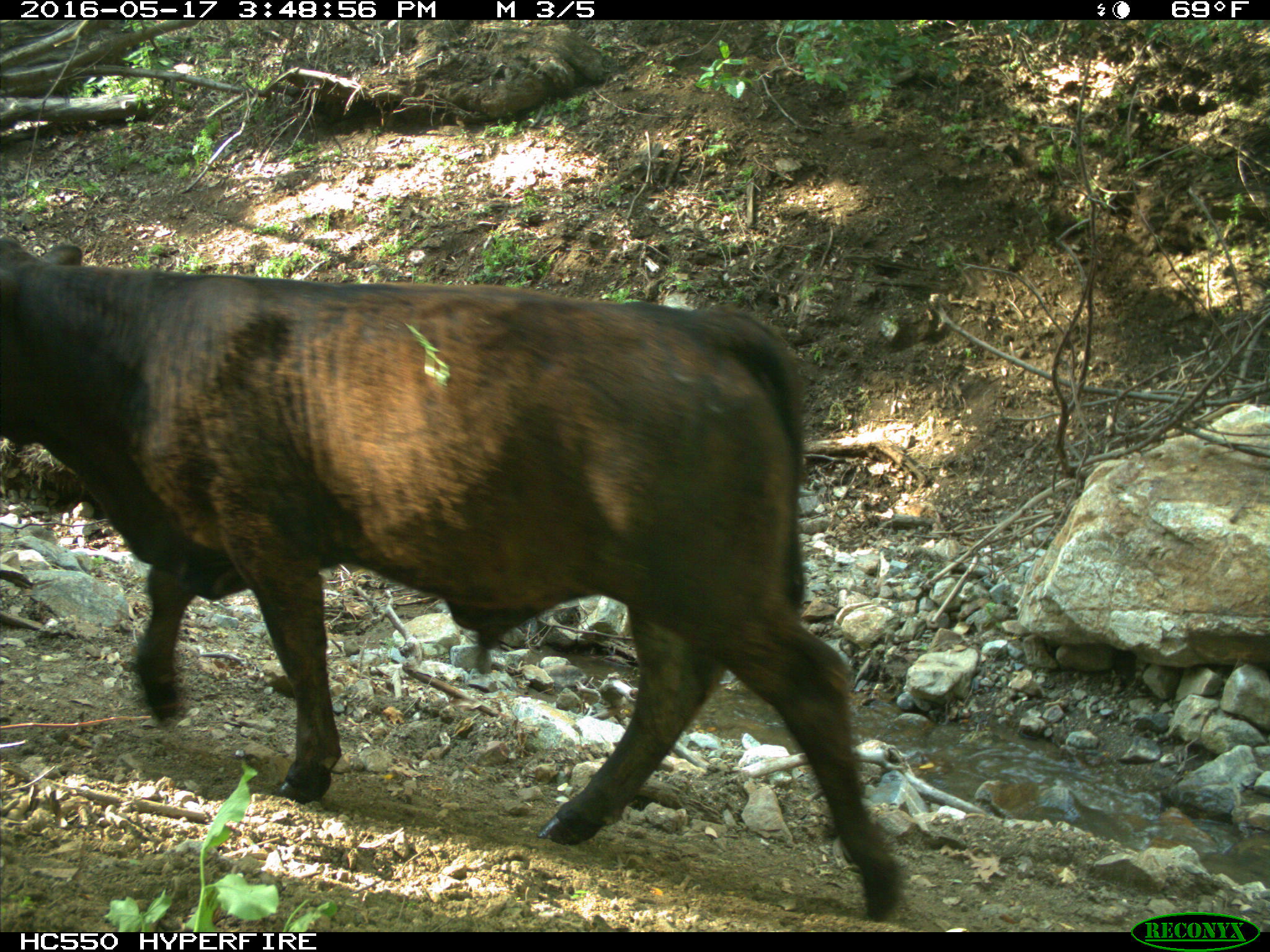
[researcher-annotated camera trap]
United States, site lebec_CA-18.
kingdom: Animalia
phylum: Chordata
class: Mammalia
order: Artiodactyla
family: Bovidae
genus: Bos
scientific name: Bos taurus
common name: domestic cow